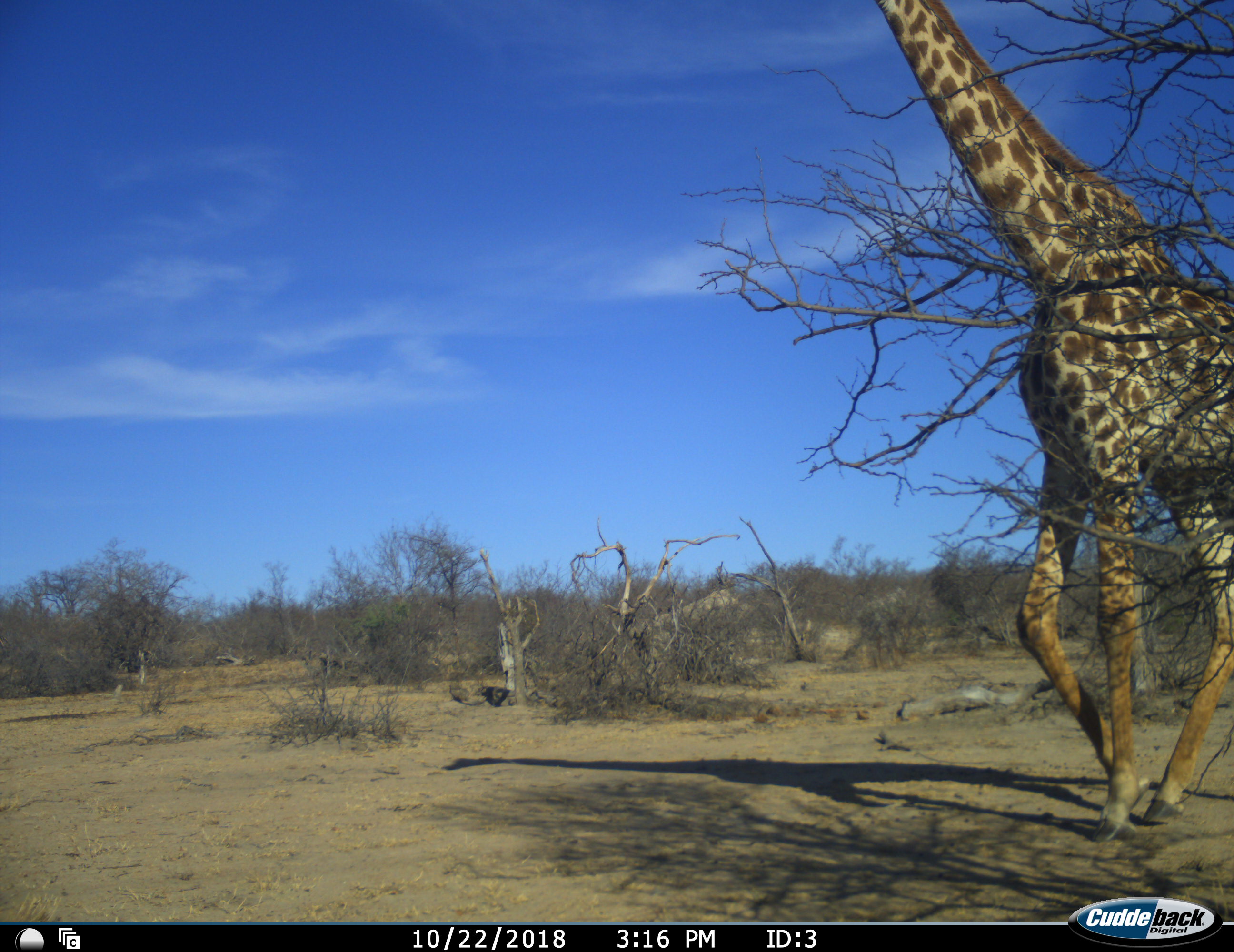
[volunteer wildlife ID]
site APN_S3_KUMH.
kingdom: Animalia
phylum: Chordata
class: Mammalia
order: Artiodactyla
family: Giraffidae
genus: Giraffa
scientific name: Giraffa camelopardalis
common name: giraffe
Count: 1.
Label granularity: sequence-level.